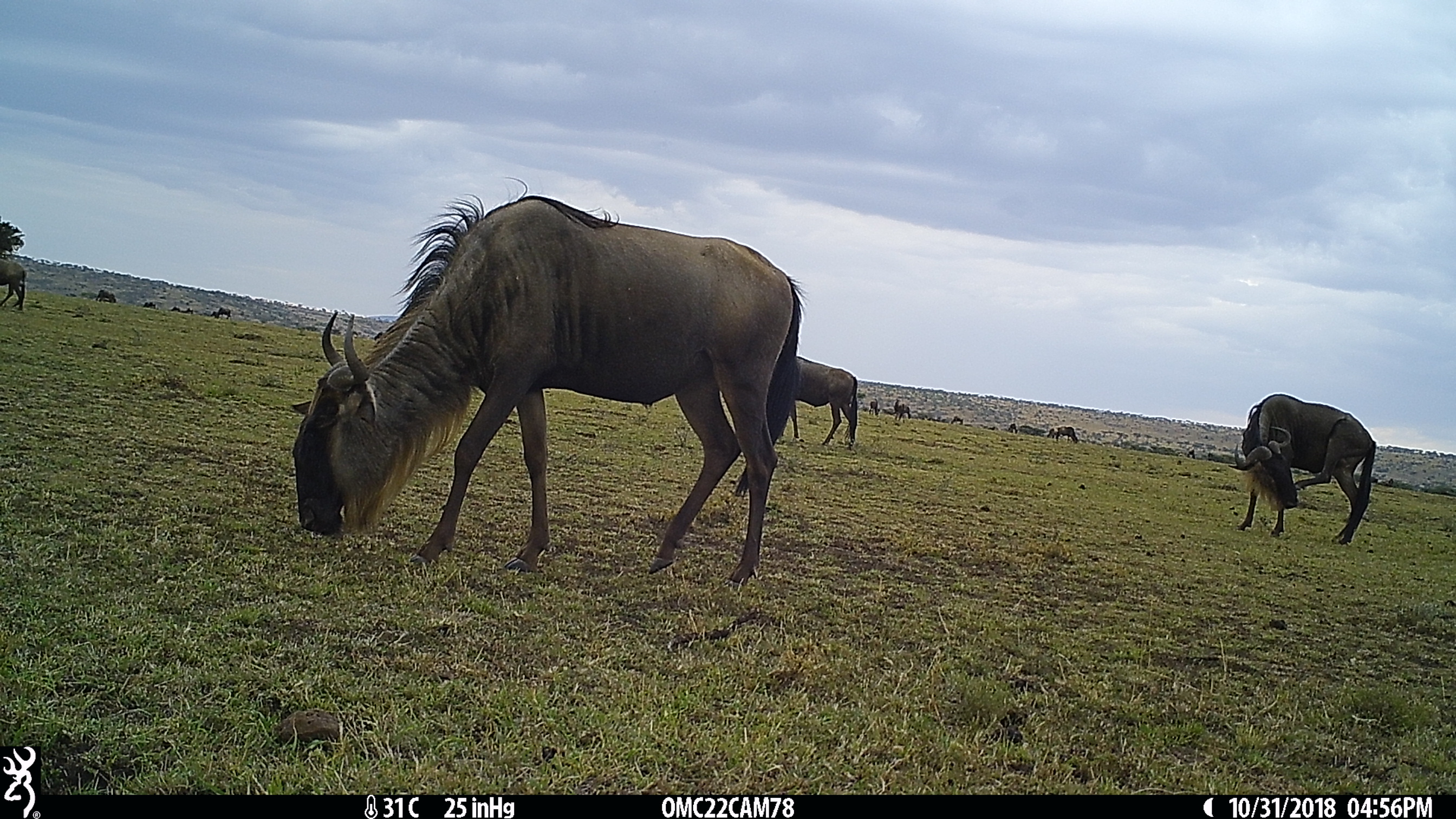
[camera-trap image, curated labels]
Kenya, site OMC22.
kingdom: Animalia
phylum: Chordata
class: Mammalia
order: Artiodactyla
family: Bovidae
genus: Connochaetes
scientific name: Connochaetes taurinus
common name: blue wildebeest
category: wildebeest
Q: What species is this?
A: Wildebeest (blue wildebeest) (Connochaetes taurinus).